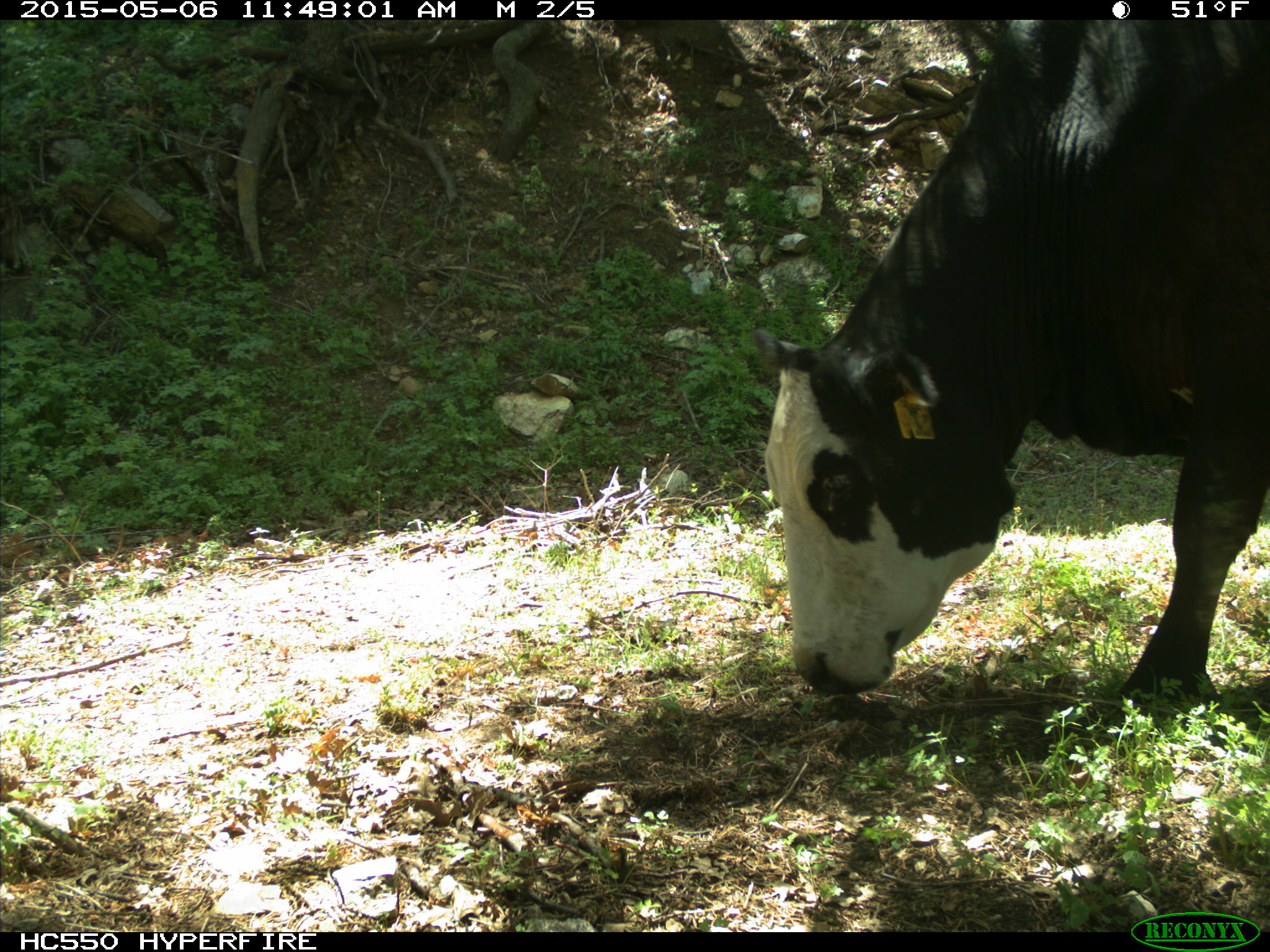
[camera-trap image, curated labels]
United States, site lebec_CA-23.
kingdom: Animalia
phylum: Chordata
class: Mammalia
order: Artiodactyla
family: Bovidae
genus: Bos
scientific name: Bos taurus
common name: domestic cow